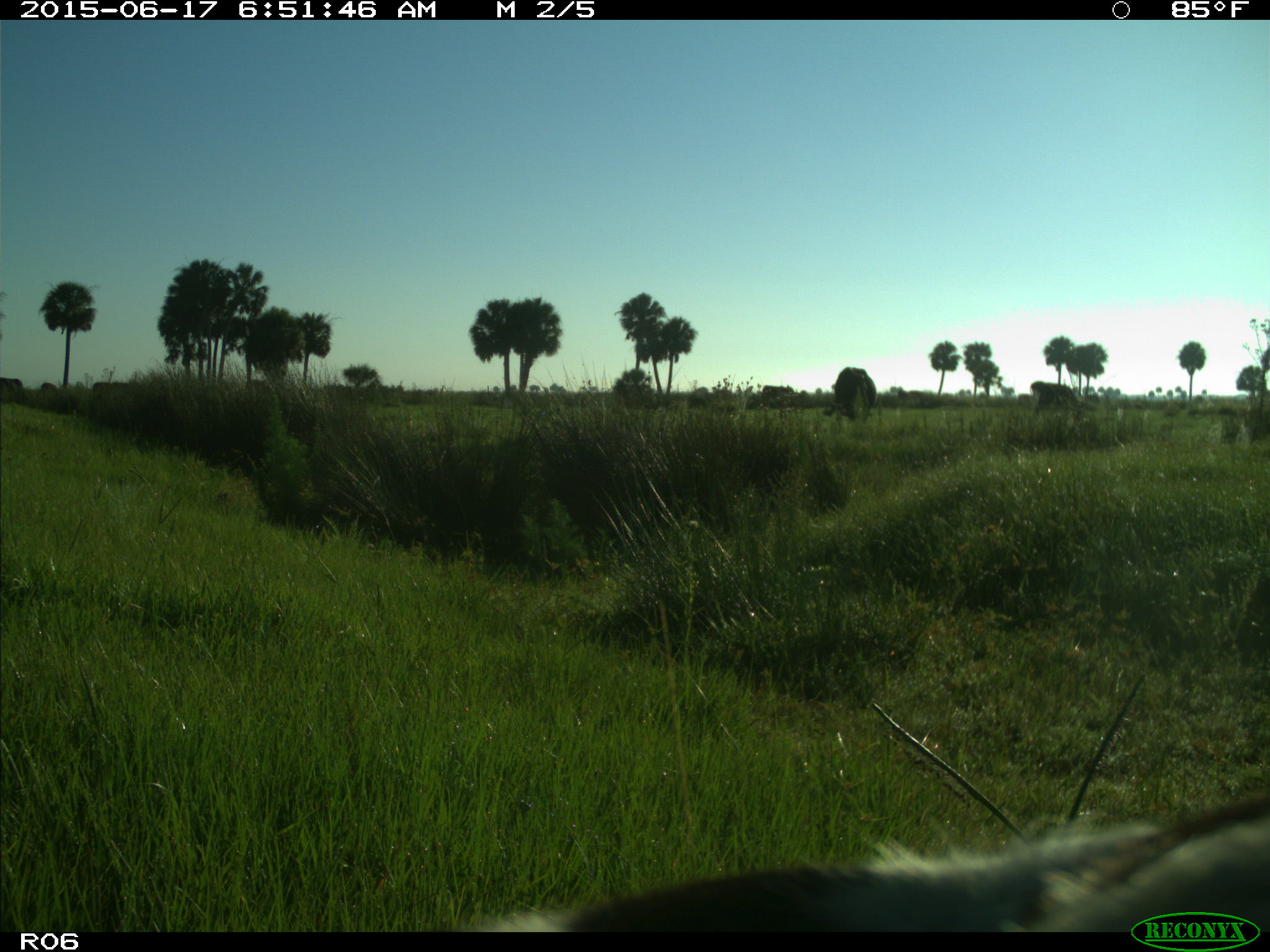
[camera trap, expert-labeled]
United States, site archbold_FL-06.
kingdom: Animalia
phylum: Chordata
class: Mammalia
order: Artiodactyla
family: Bovidae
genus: Bos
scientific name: Bos taurus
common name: domestic cow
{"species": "Bos taurus (domestic cow)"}